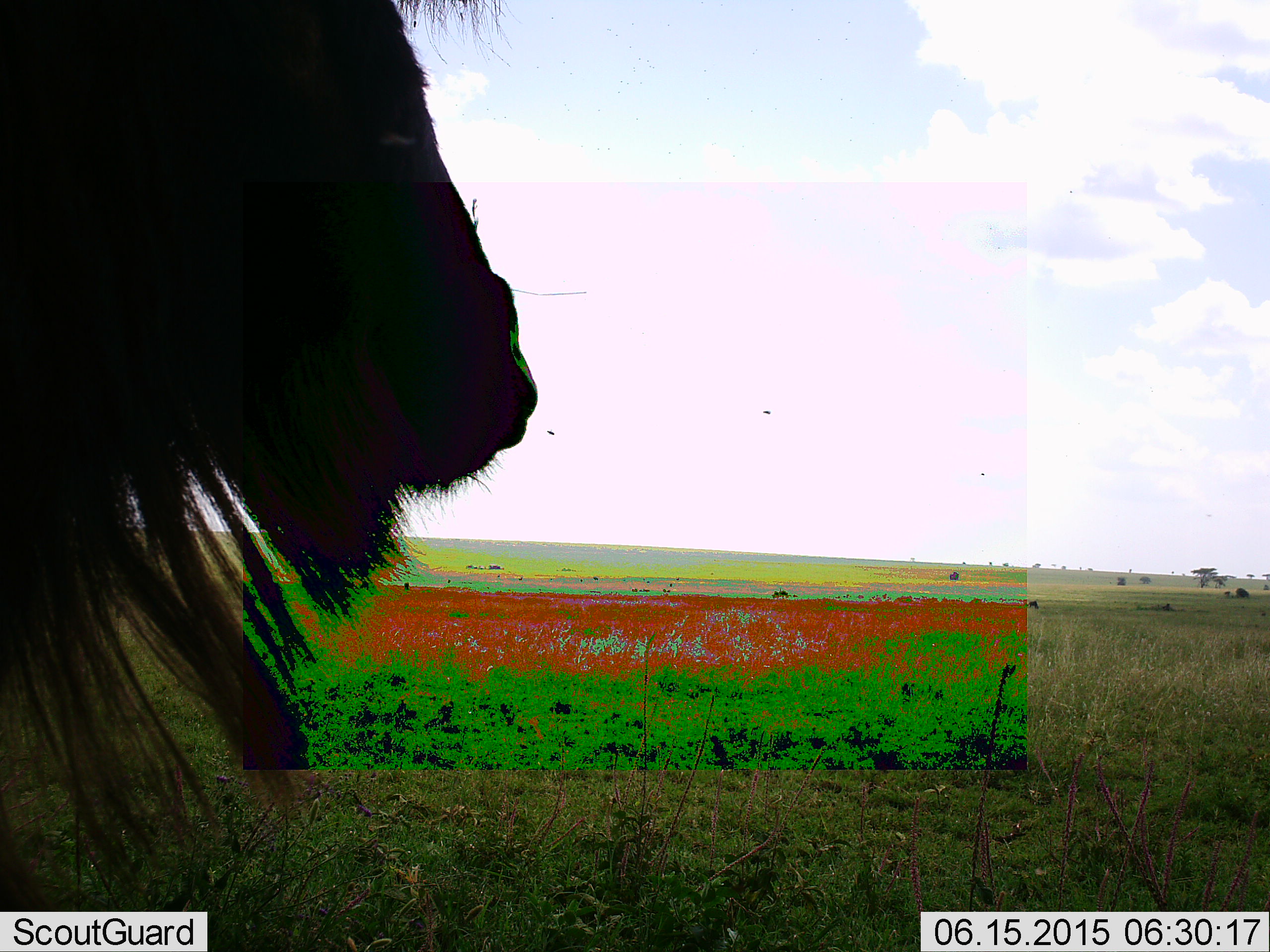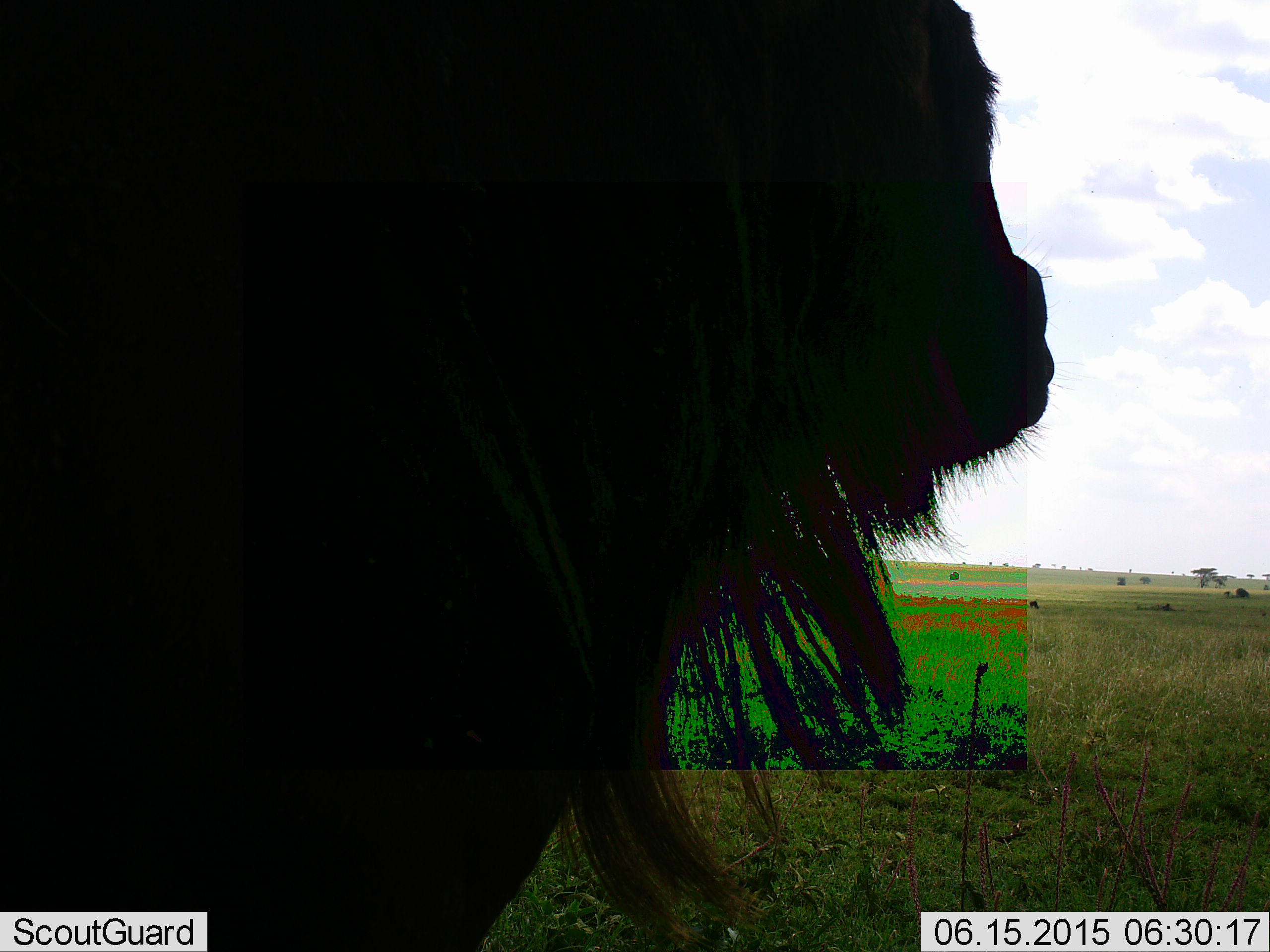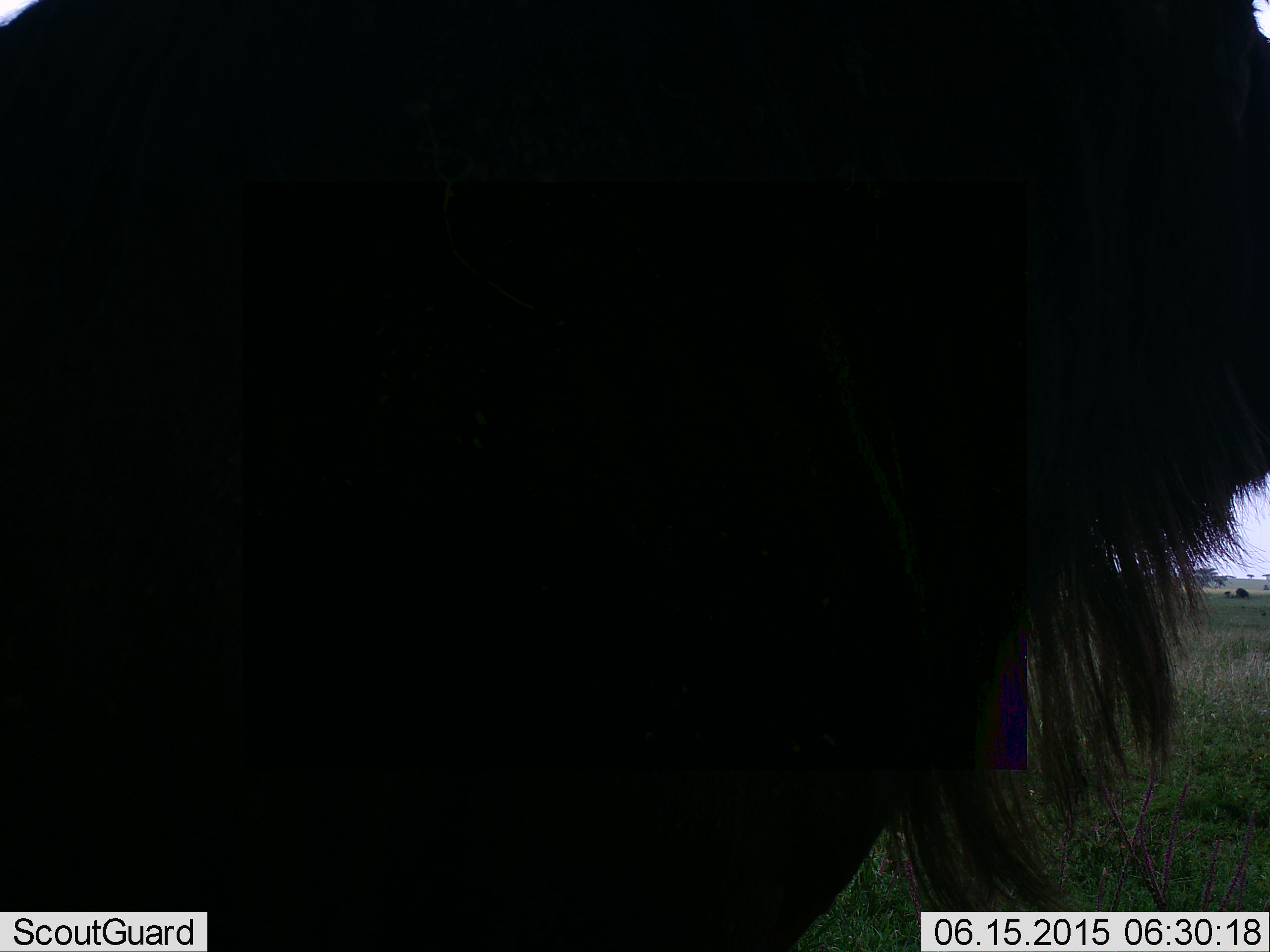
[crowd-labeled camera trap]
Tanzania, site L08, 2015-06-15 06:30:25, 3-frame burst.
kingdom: Animalia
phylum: Chordata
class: Mammalia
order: Artiodactyla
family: Bovidae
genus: Connochaetes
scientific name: Connochaetes taurinus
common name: blue wildebeest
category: wildebeest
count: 1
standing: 40%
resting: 0%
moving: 80%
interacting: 0%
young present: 0%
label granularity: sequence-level